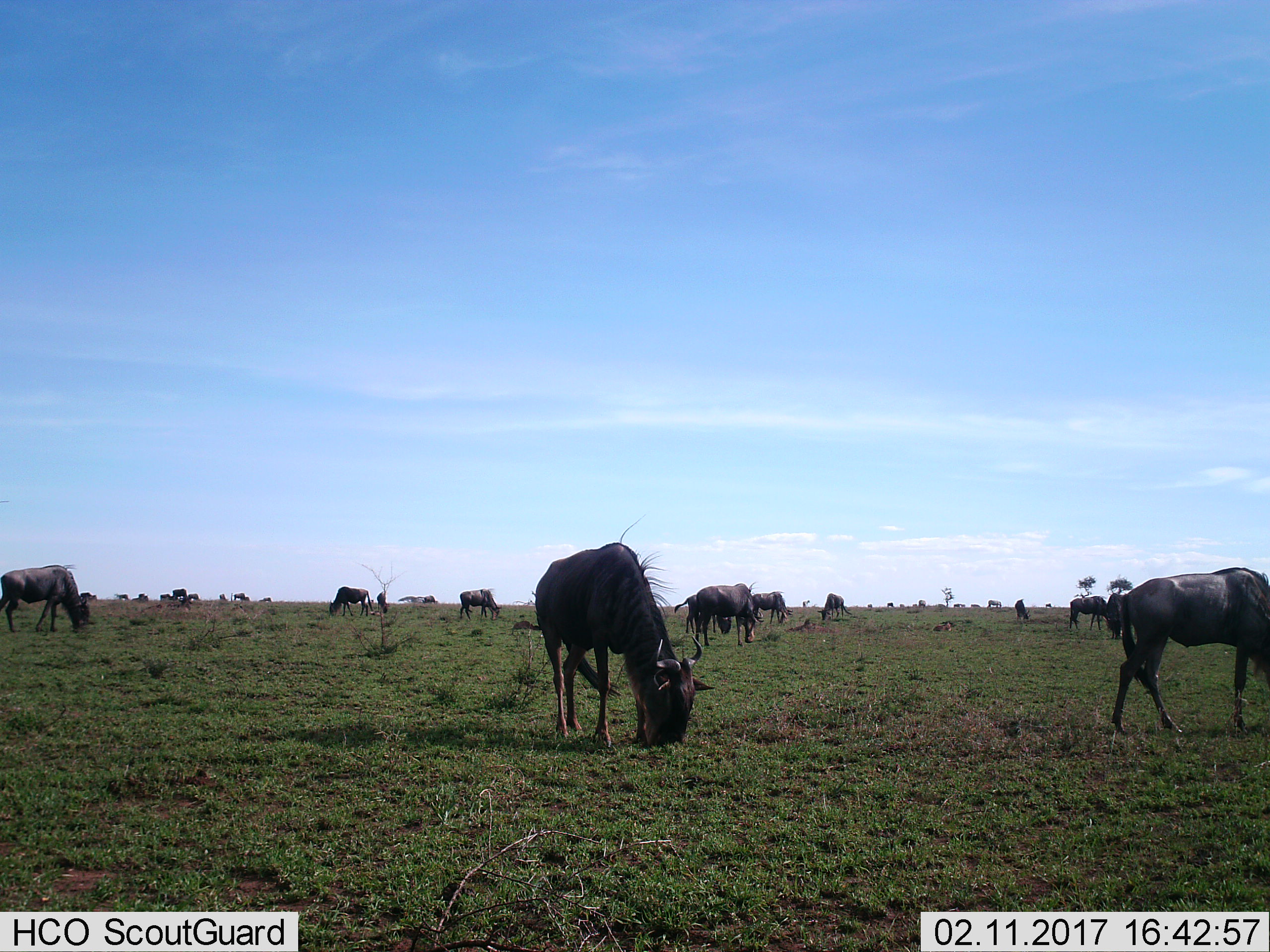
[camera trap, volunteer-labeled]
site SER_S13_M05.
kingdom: Animalia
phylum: Chordata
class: Mammalia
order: Artiodactyla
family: Bovidae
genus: Connochaetes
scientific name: Connochaetes taurinus taurinus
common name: blue wildebeest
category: wildebeestblue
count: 11-50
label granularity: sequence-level